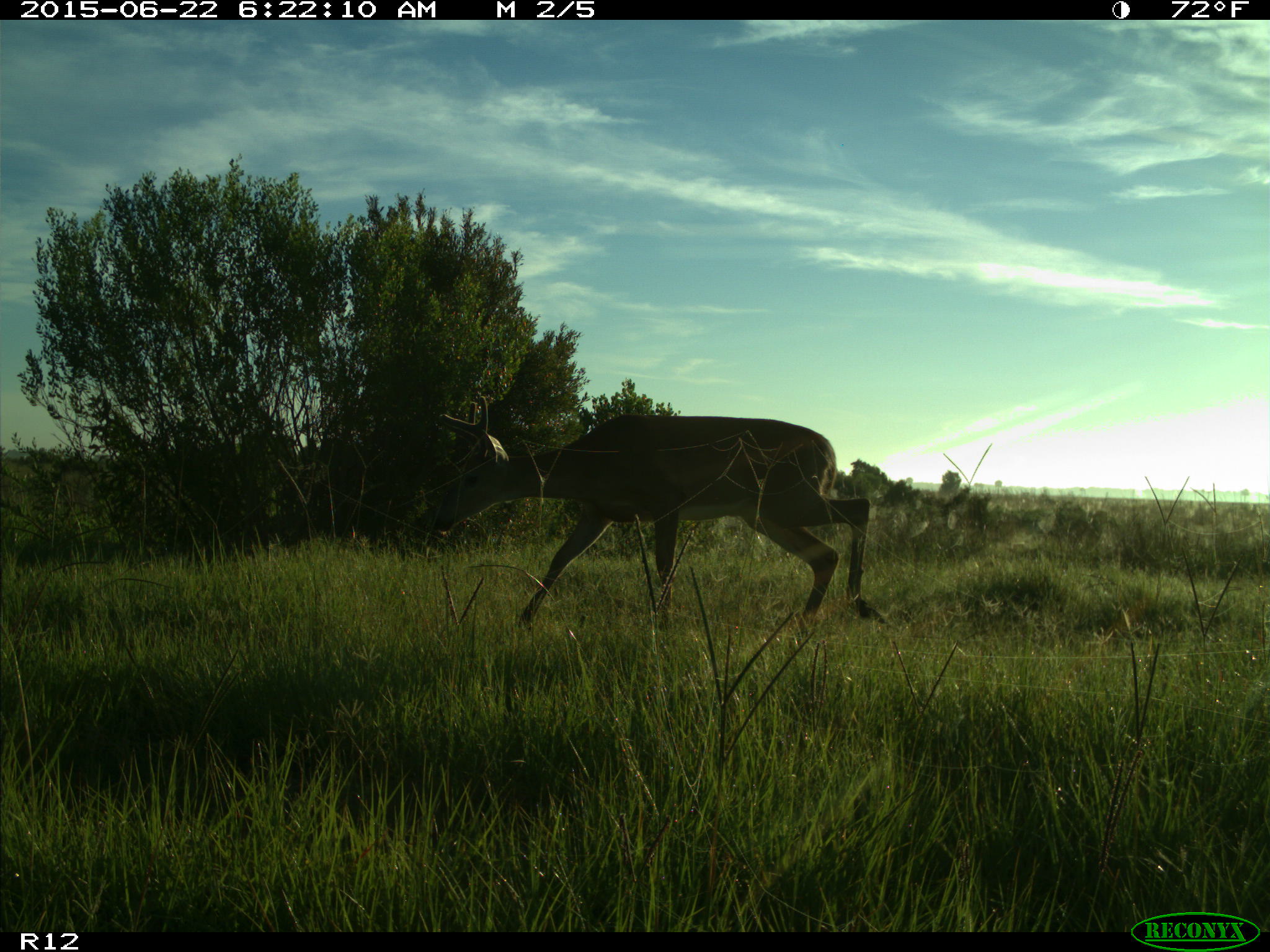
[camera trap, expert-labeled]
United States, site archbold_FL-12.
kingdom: Animalia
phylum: Chordata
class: Mammalia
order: Artiodactyla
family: Cervidae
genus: Odocoileus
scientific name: Odocoileus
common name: deer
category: unidentified deer